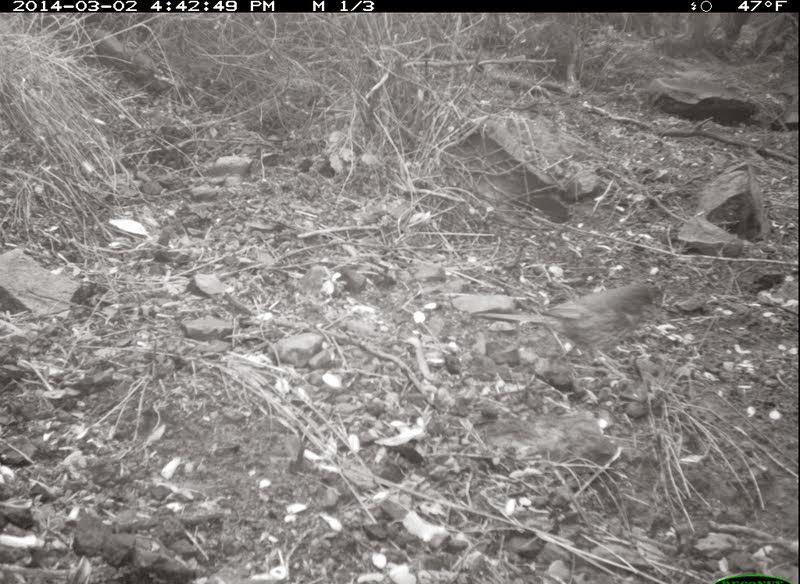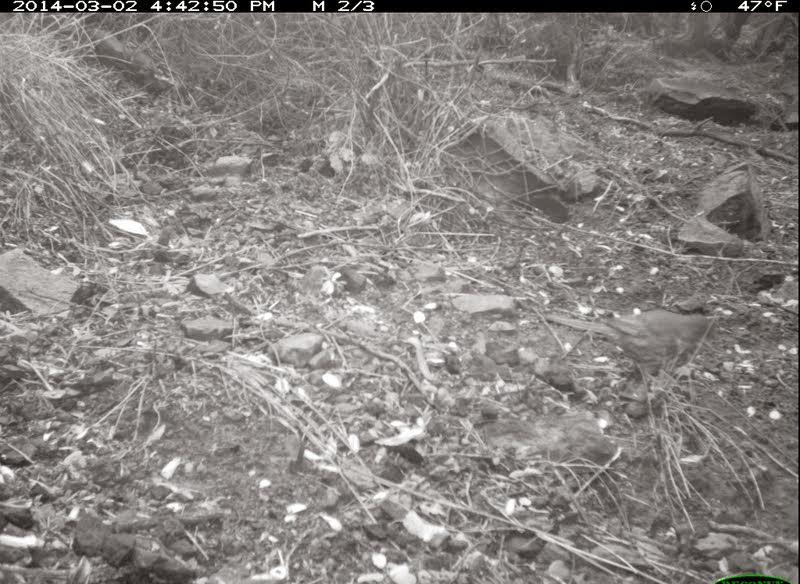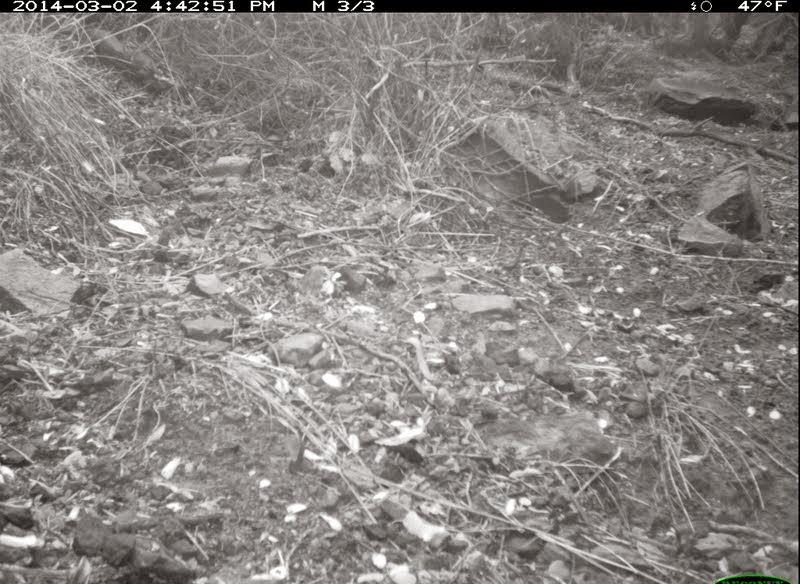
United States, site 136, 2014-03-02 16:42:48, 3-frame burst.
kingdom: Animalia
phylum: Chordata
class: Aves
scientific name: Aves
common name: bird